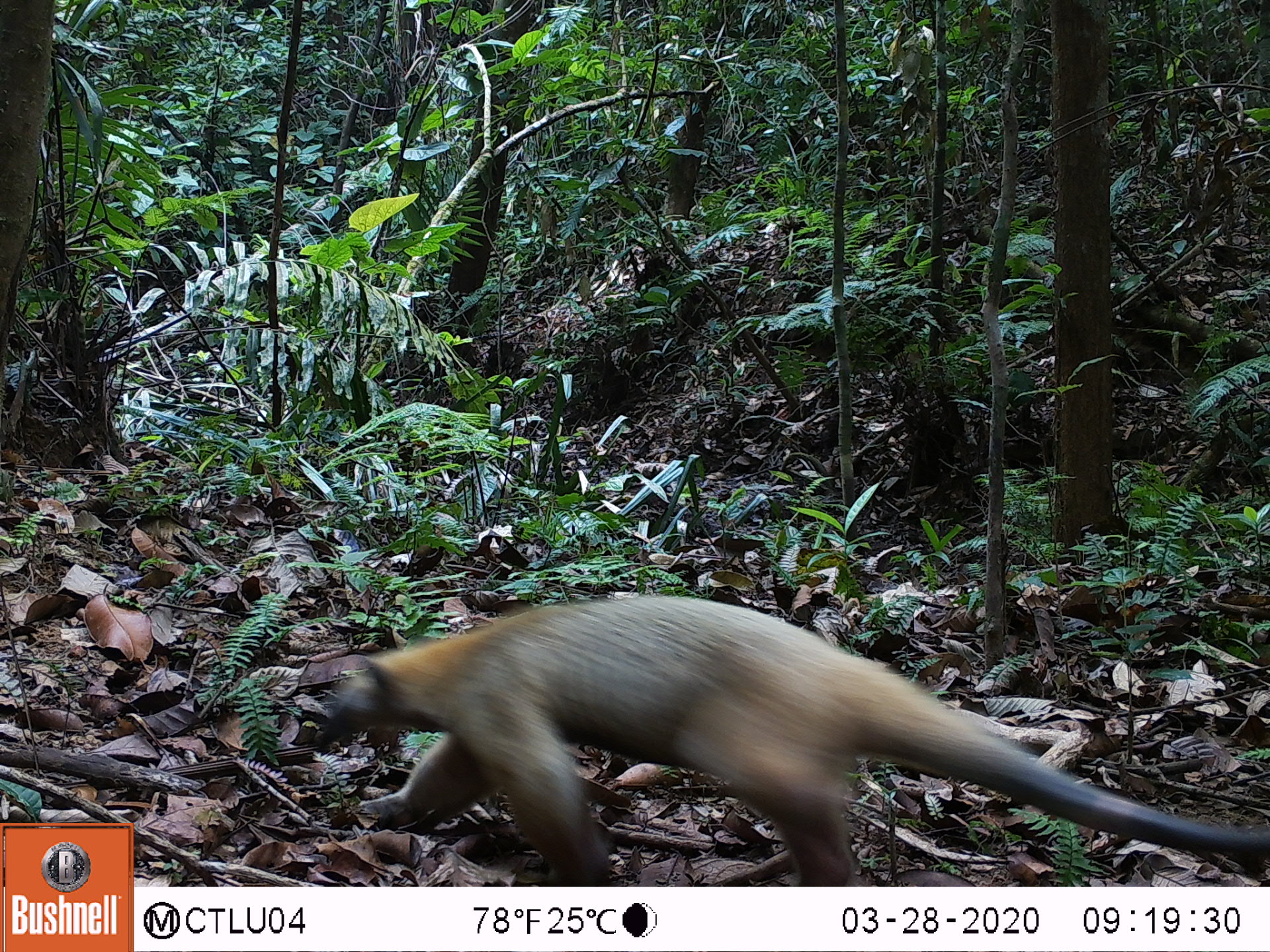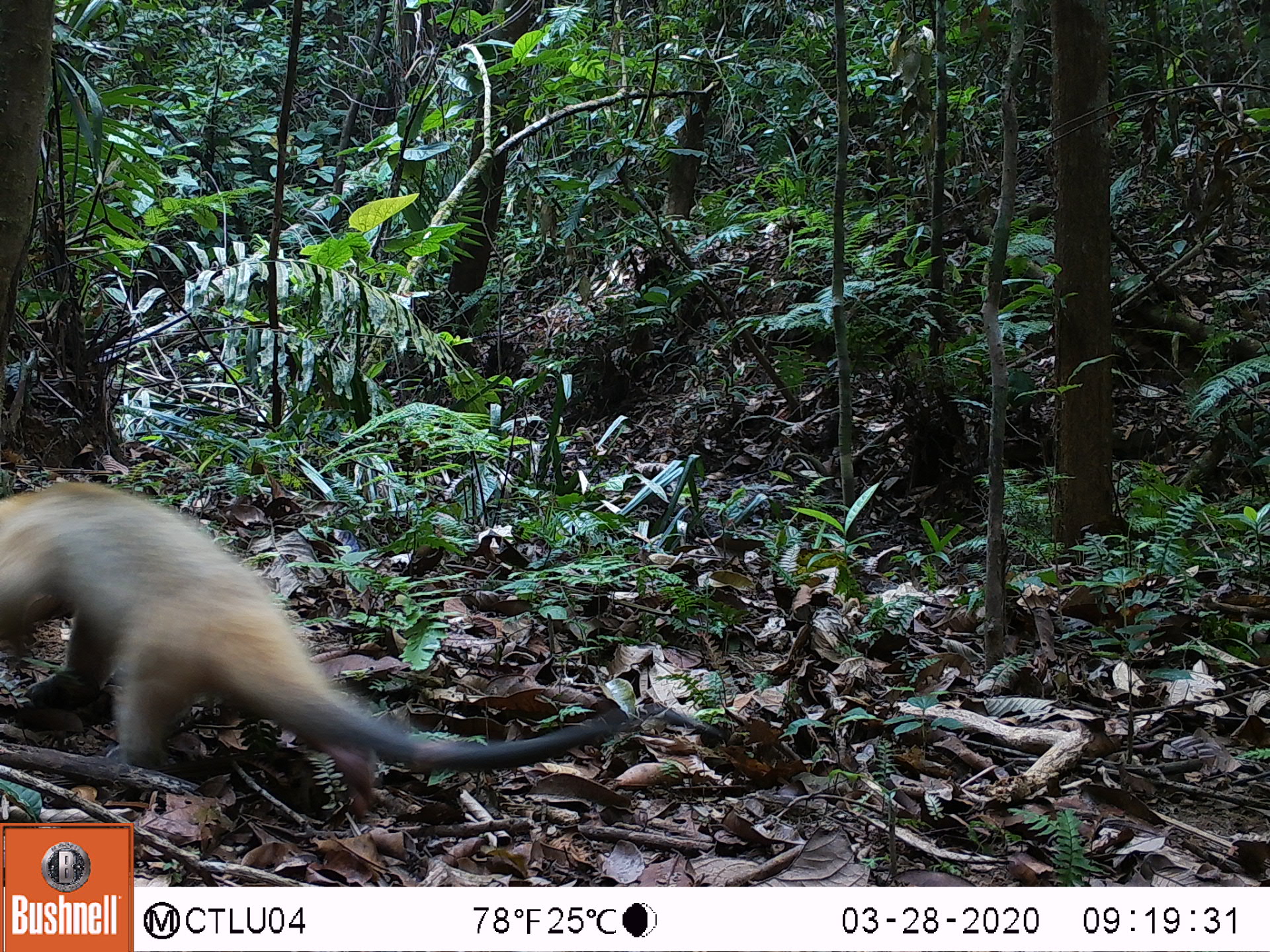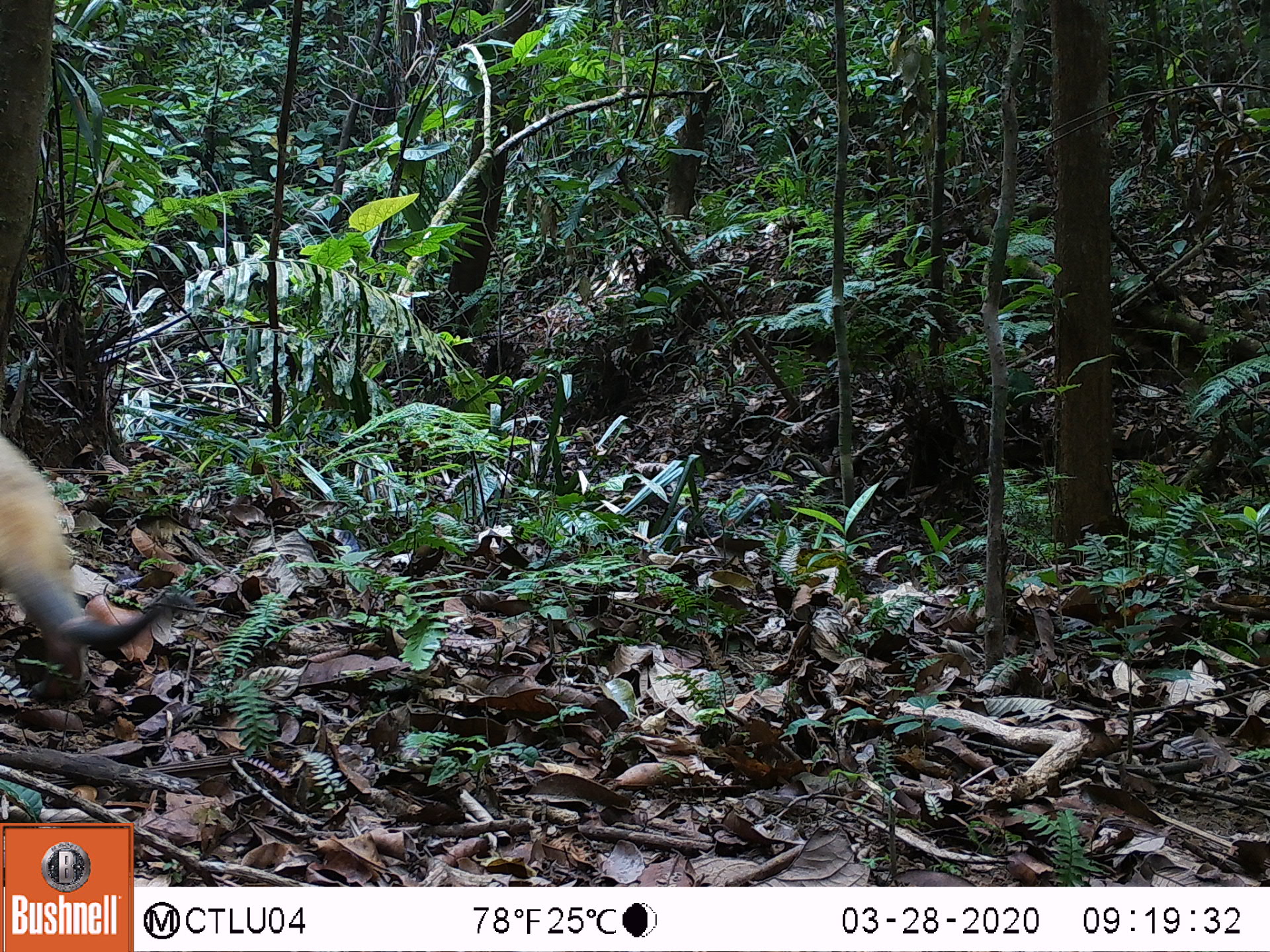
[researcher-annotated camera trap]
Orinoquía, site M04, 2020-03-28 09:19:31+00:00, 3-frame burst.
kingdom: Animalia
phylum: Chordata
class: Mammalia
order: Pilosa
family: Myrmecophagidae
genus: Tamandua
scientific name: Tamandua tetradactyla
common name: southern tamandua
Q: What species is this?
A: Southern tamandua (Tamandua tetradactyla).